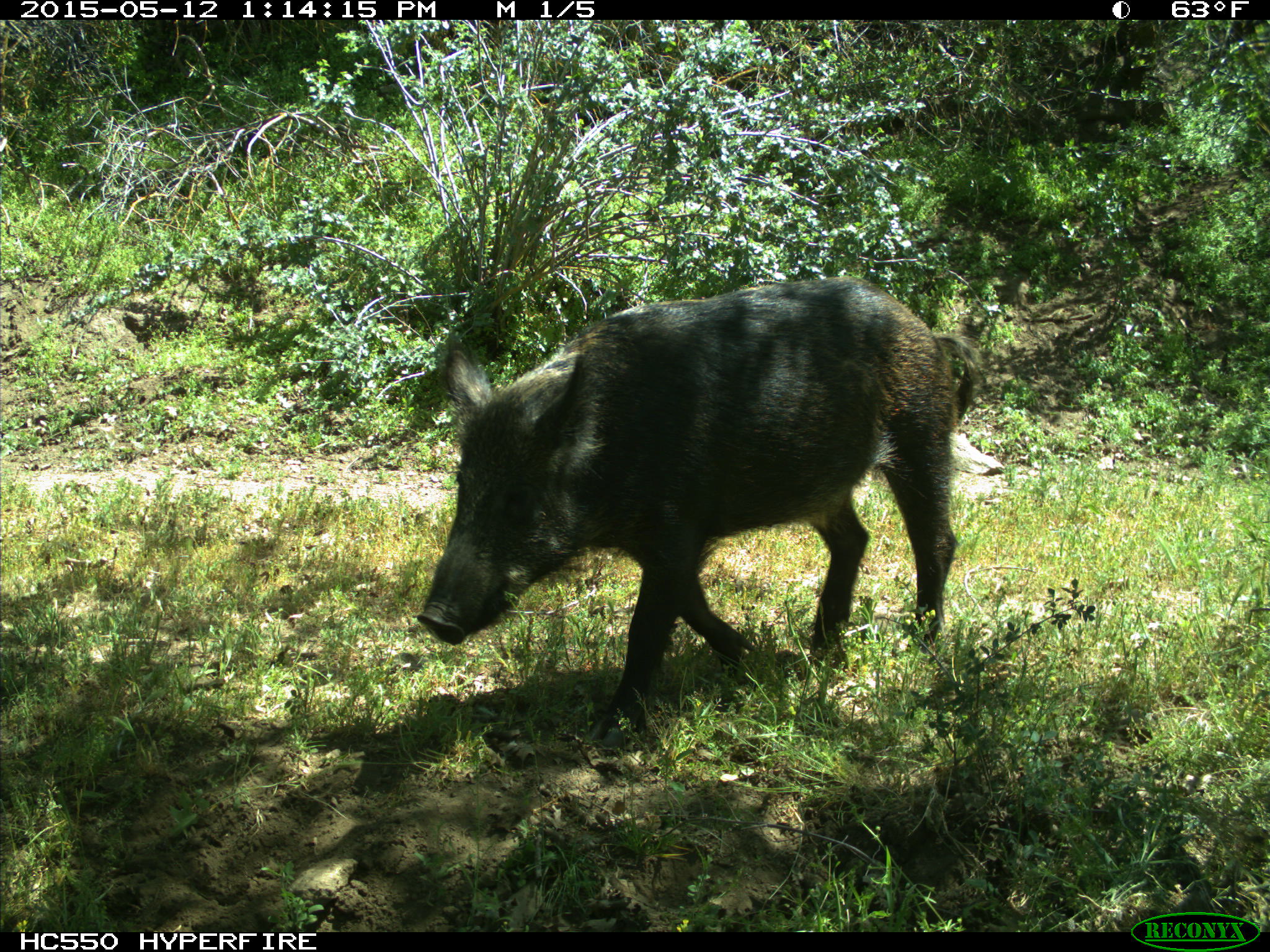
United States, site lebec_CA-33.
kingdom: Animalia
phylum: Chordata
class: Mammalia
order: Artiodactyla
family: Suidae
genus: Sus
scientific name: Sus scrofa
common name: wild boar